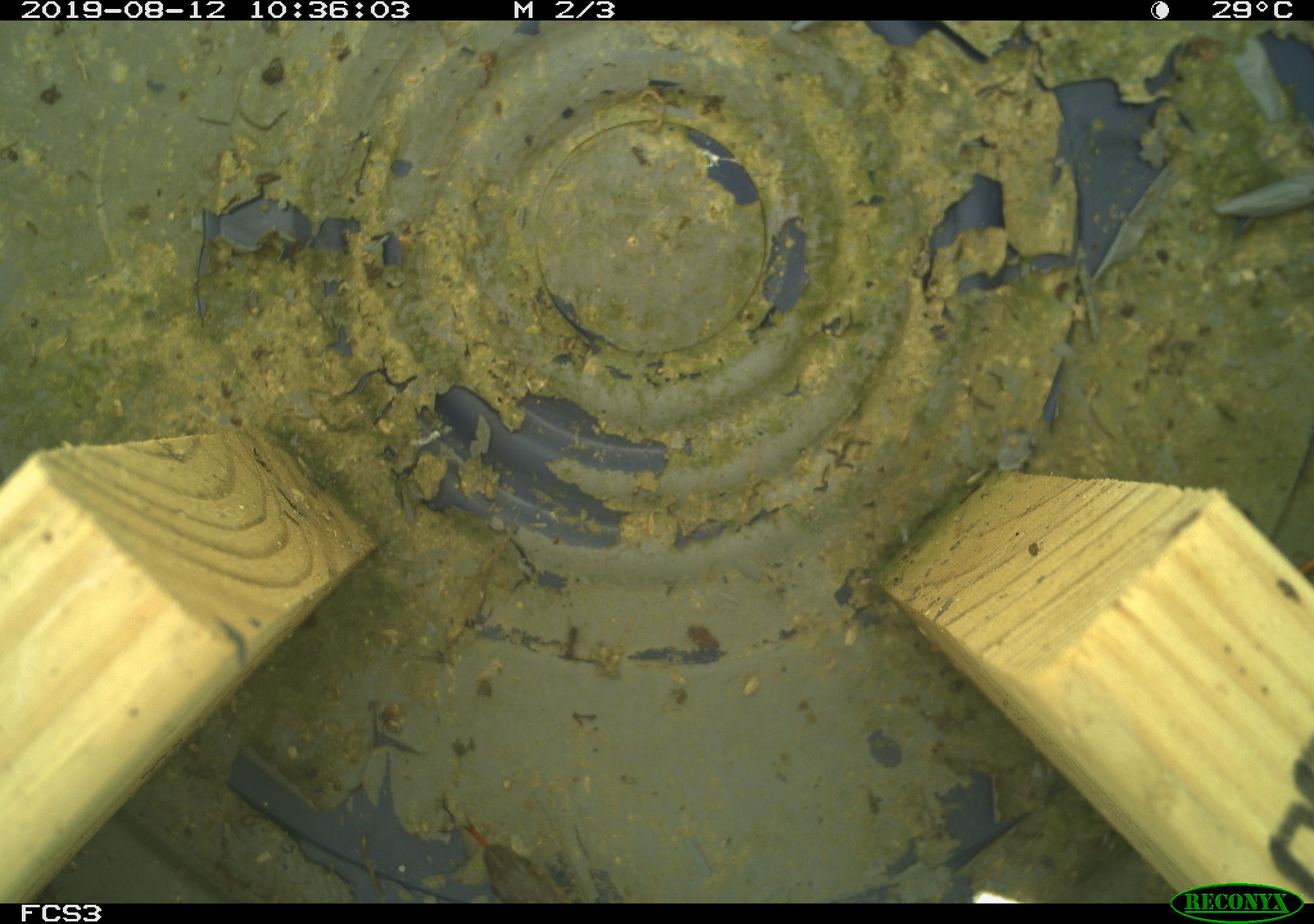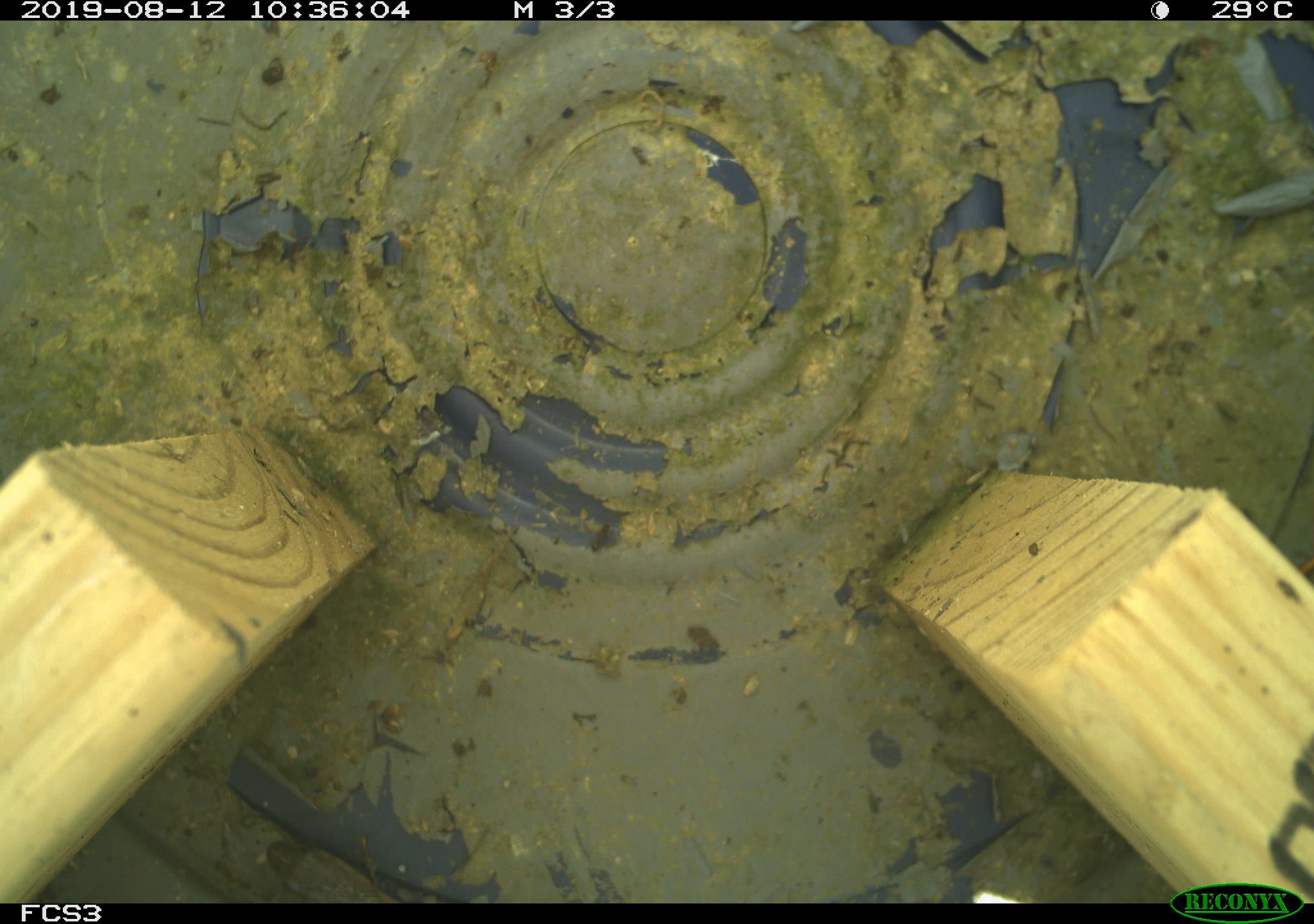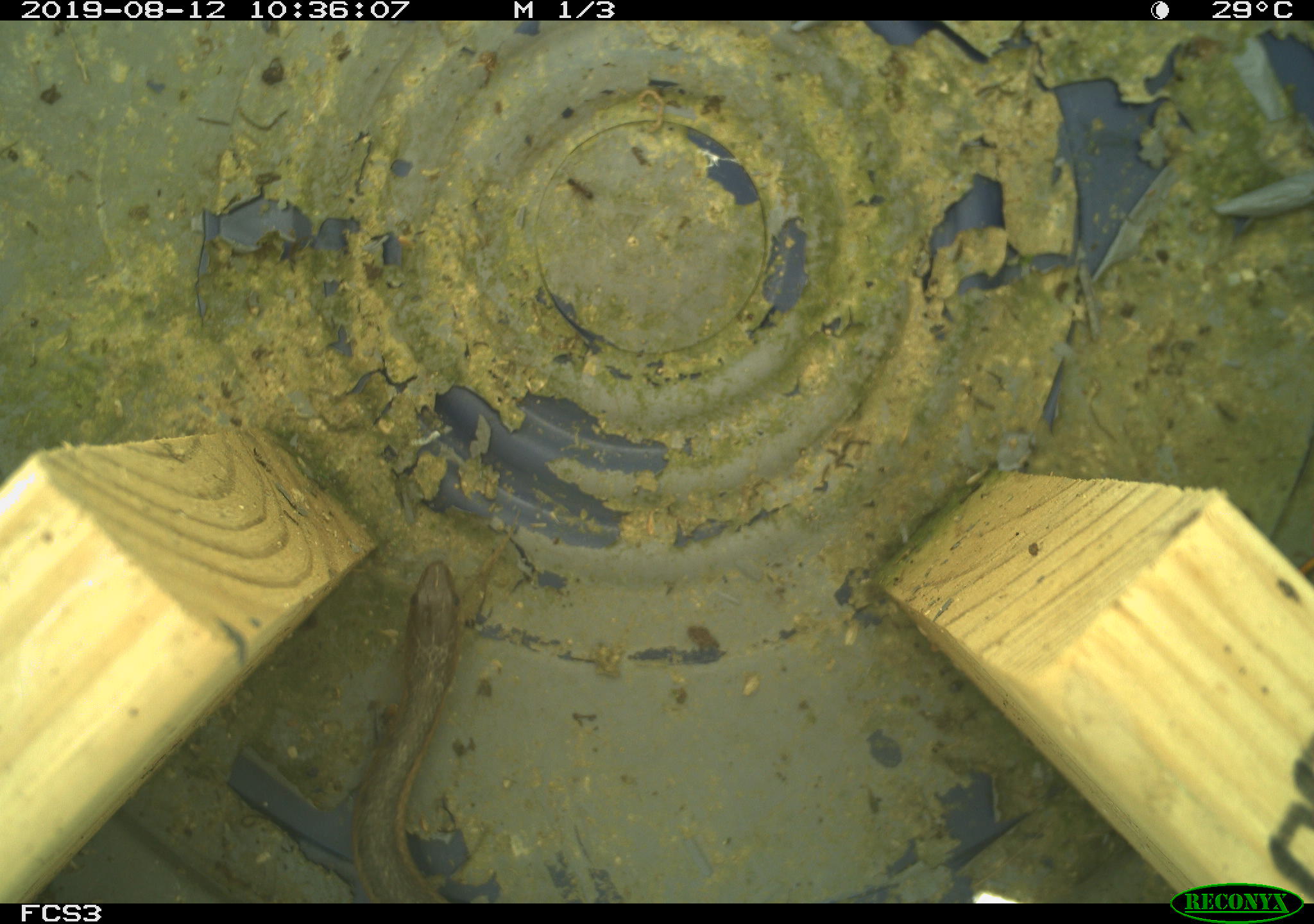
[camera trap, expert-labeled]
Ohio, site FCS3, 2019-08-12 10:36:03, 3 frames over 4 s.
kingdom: Animalia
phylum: Chordata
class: Reptilia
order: Squamata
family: Colubridae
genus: Thamnophis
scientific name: Thamnophis sirtalis sirtalis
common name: eastern gartersnake